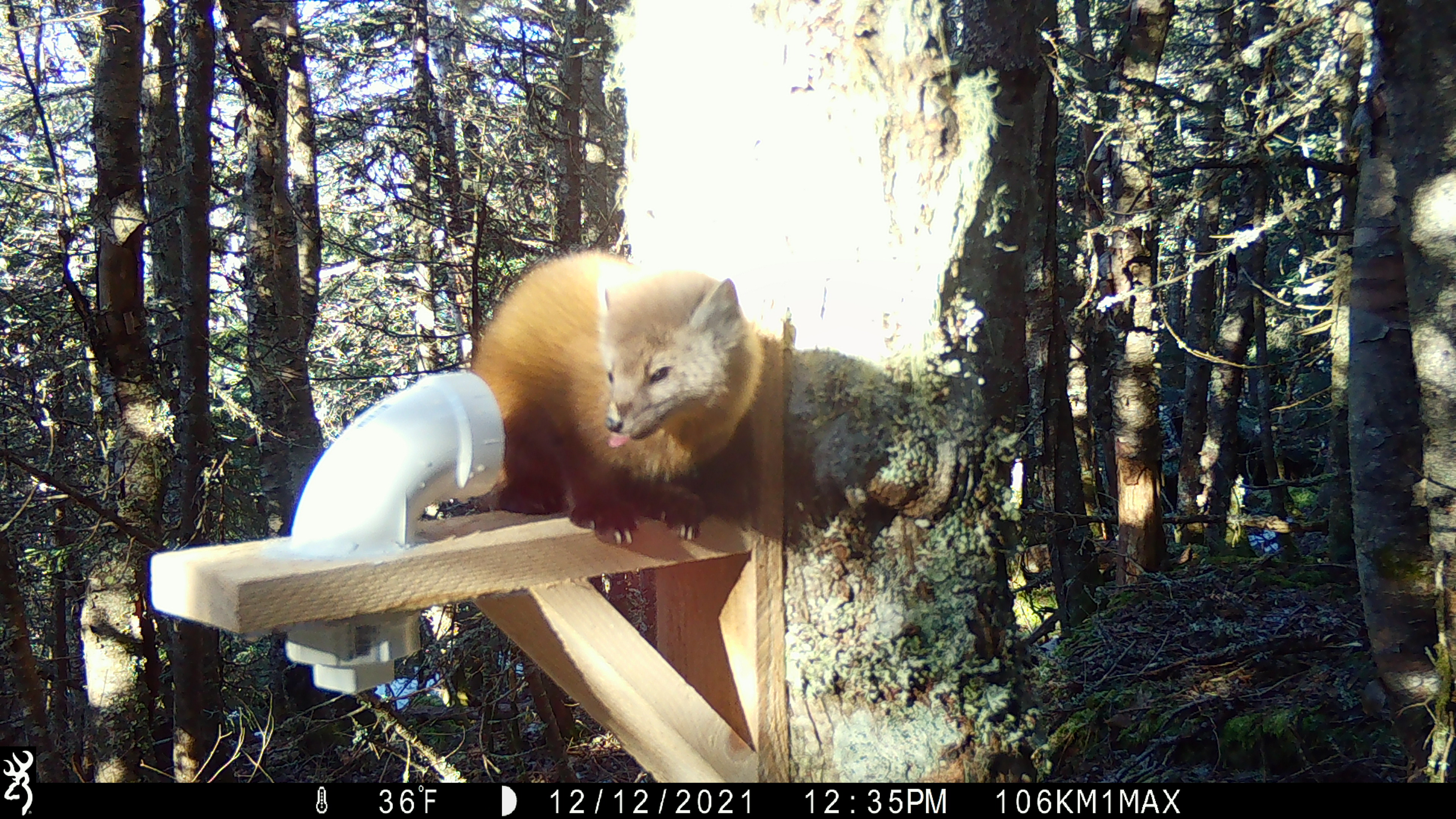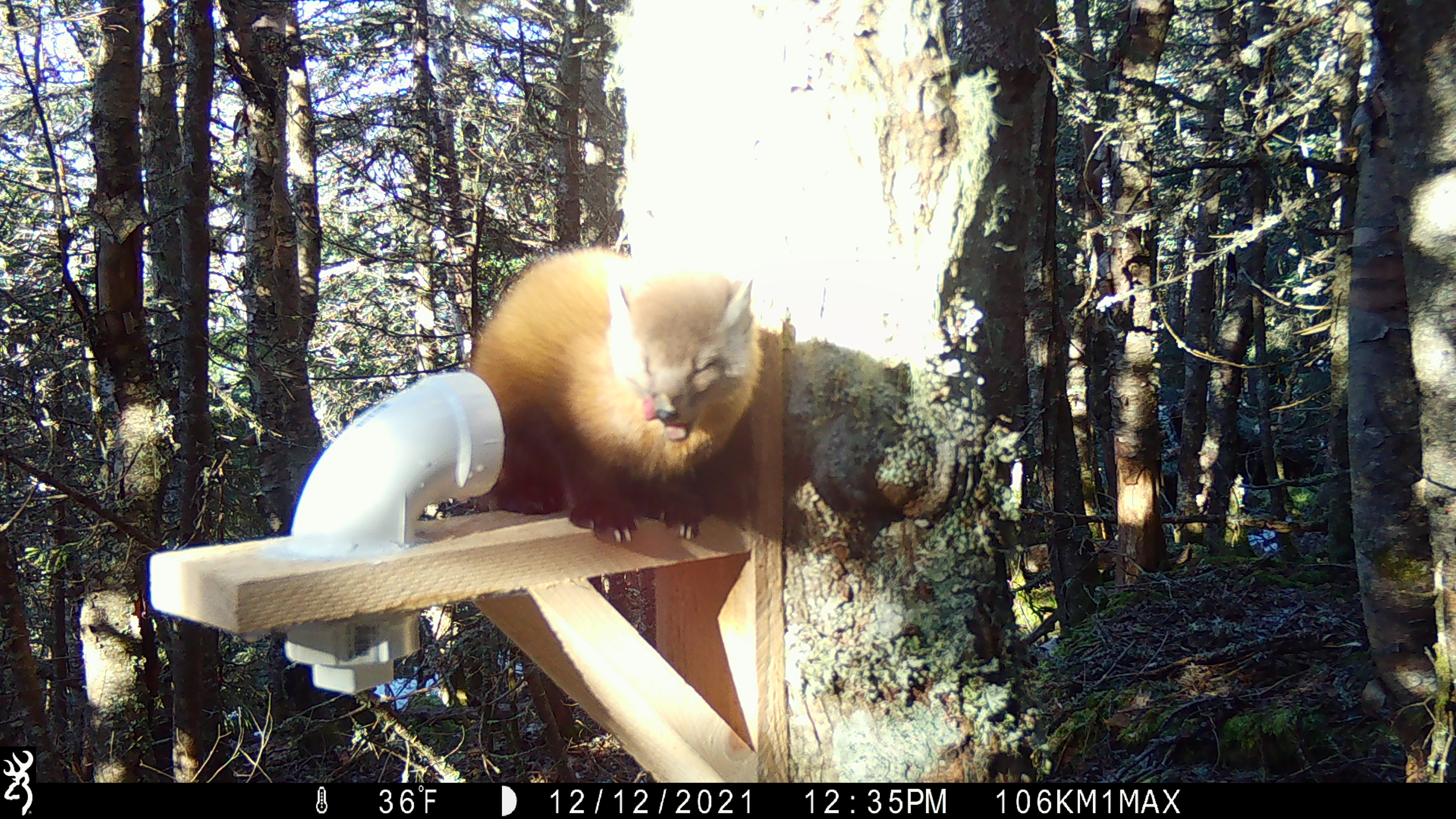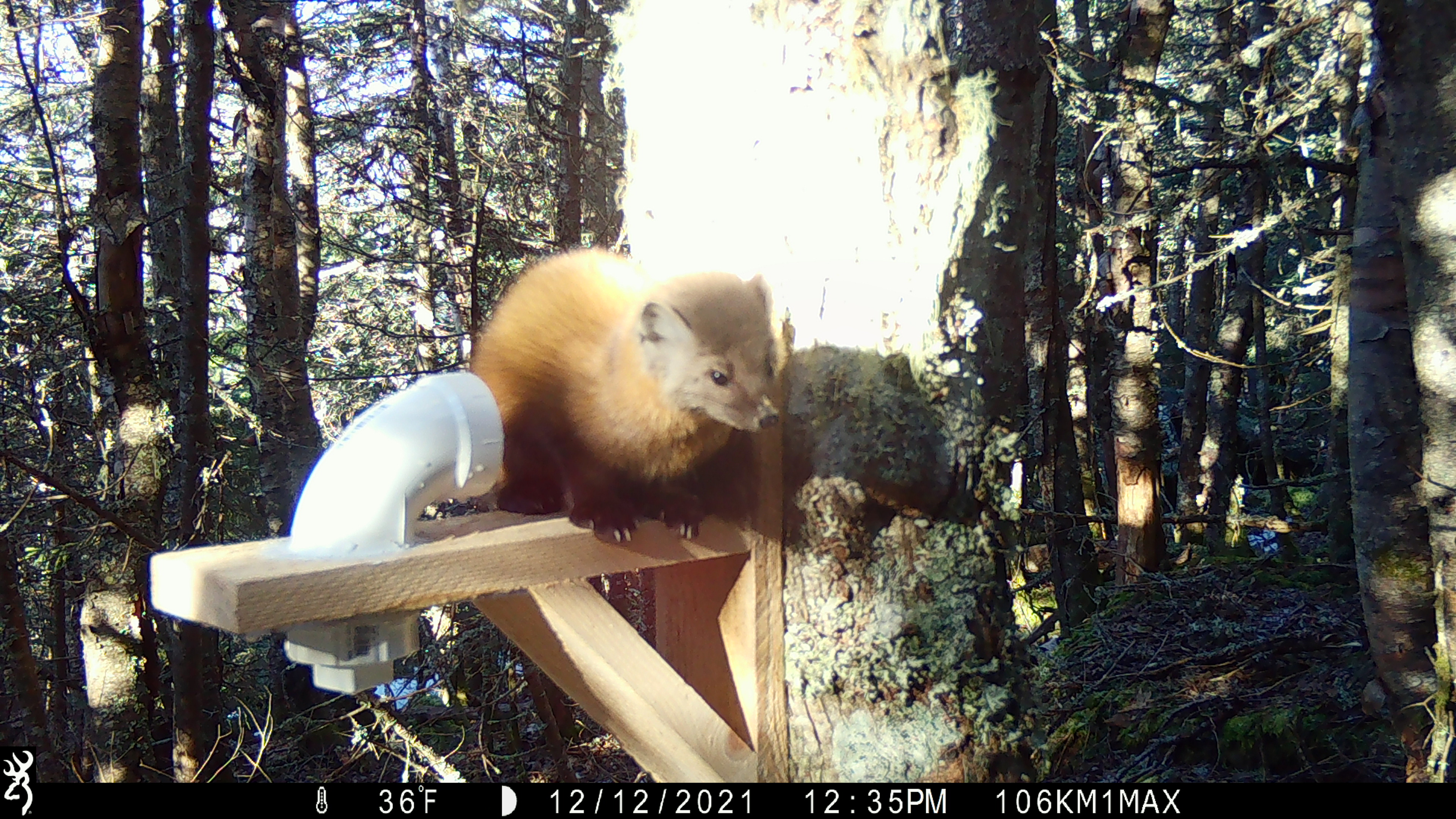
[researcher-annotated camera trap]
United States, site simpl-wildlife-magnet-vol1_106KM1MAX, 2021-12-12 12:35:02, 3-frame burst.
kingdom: Animalia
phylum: Chordata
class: Mammalia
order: Carnivora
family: Mustelidae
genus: Martes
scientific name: Martes americana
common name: american marten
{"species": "american marten (Martes americana)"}